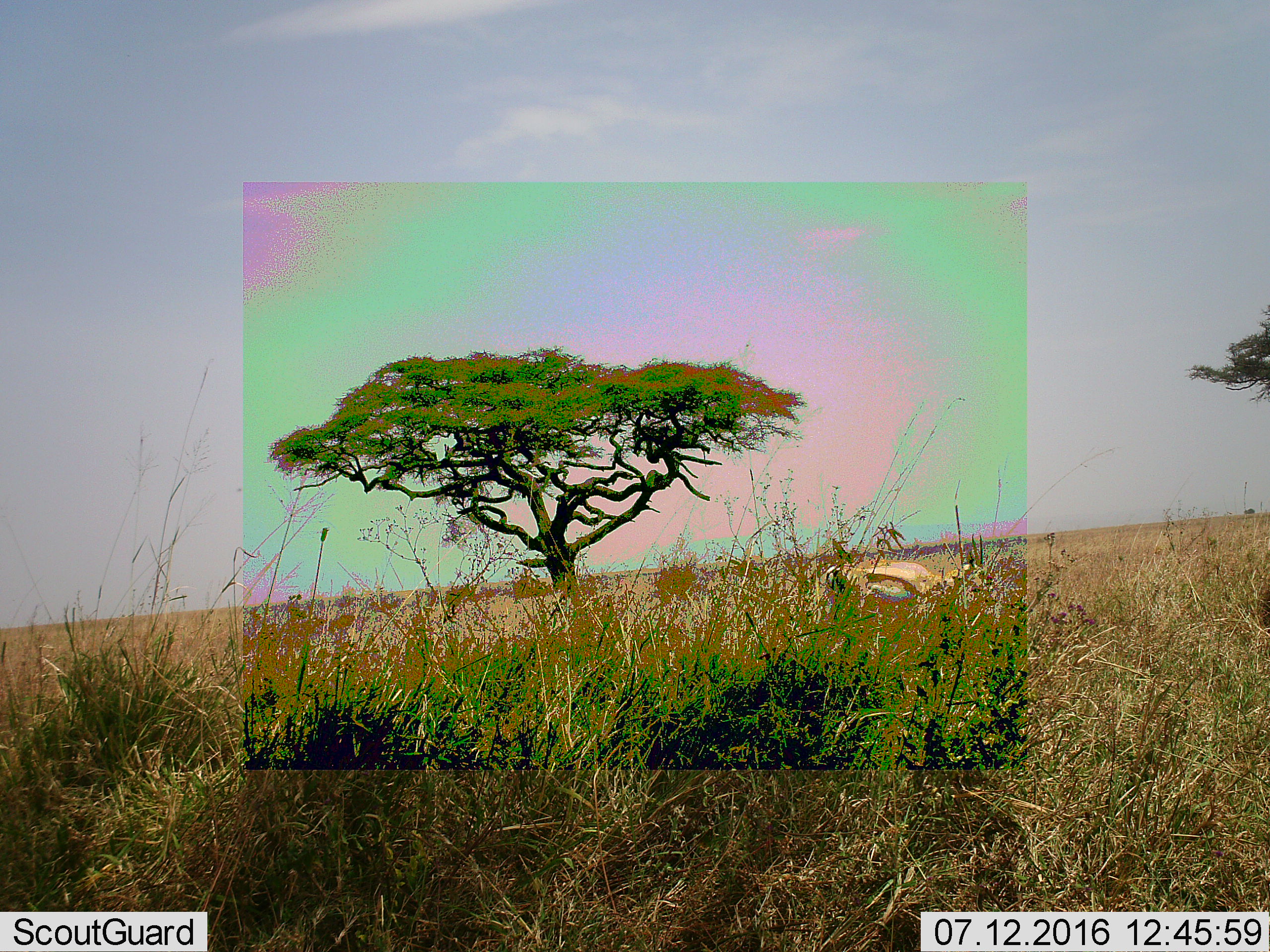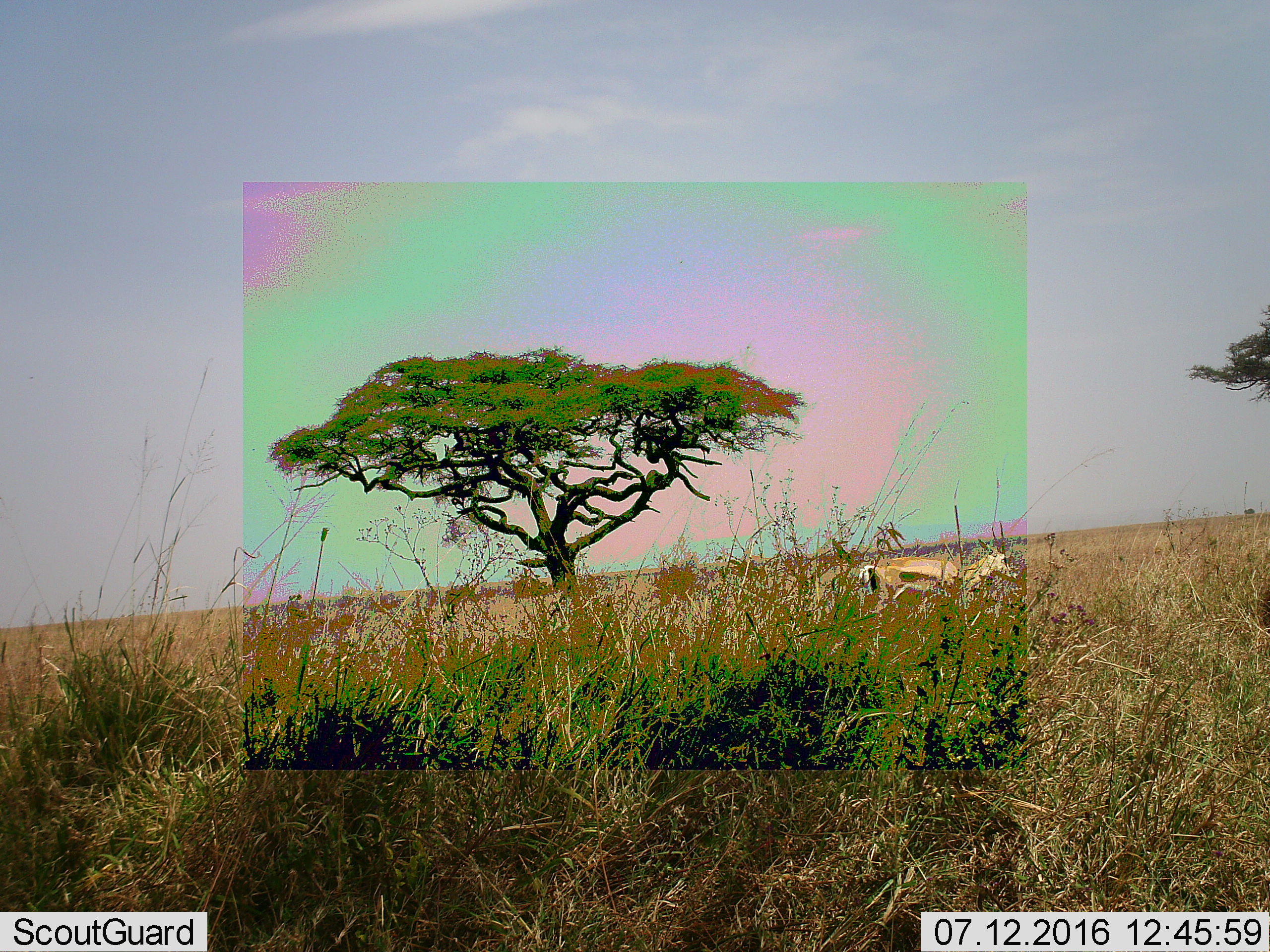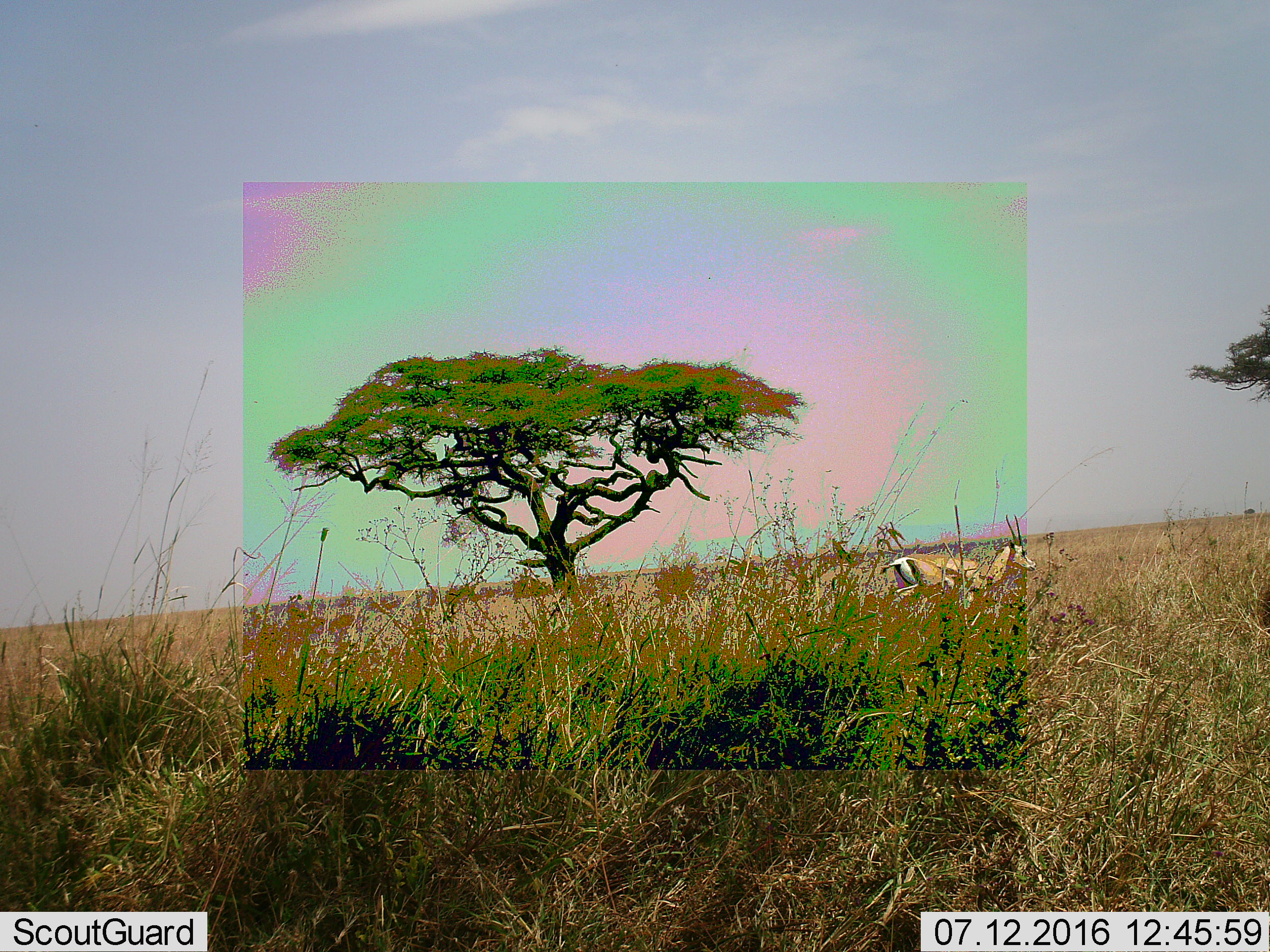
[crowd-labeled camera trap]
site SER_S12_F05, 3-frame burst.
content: unidentified animal